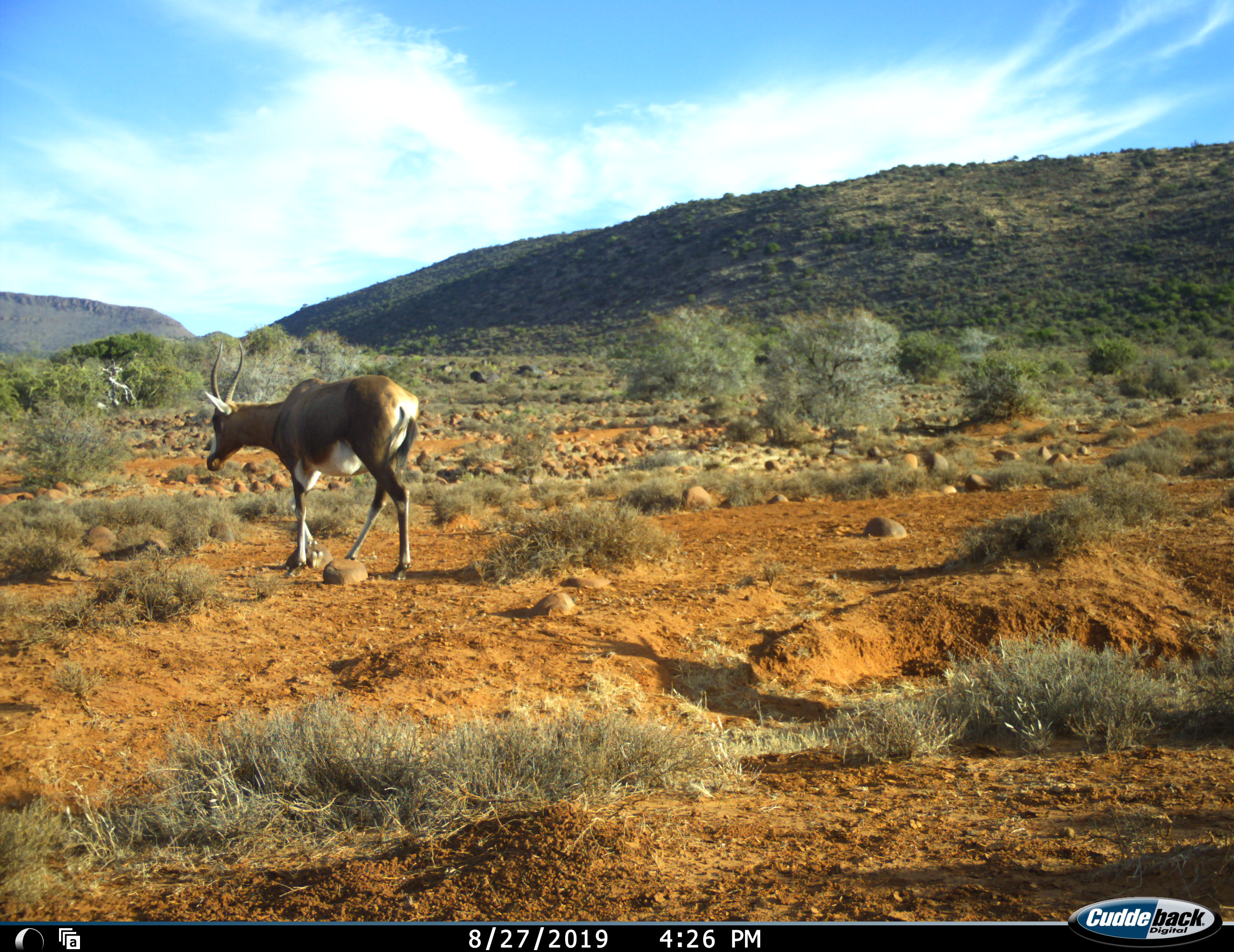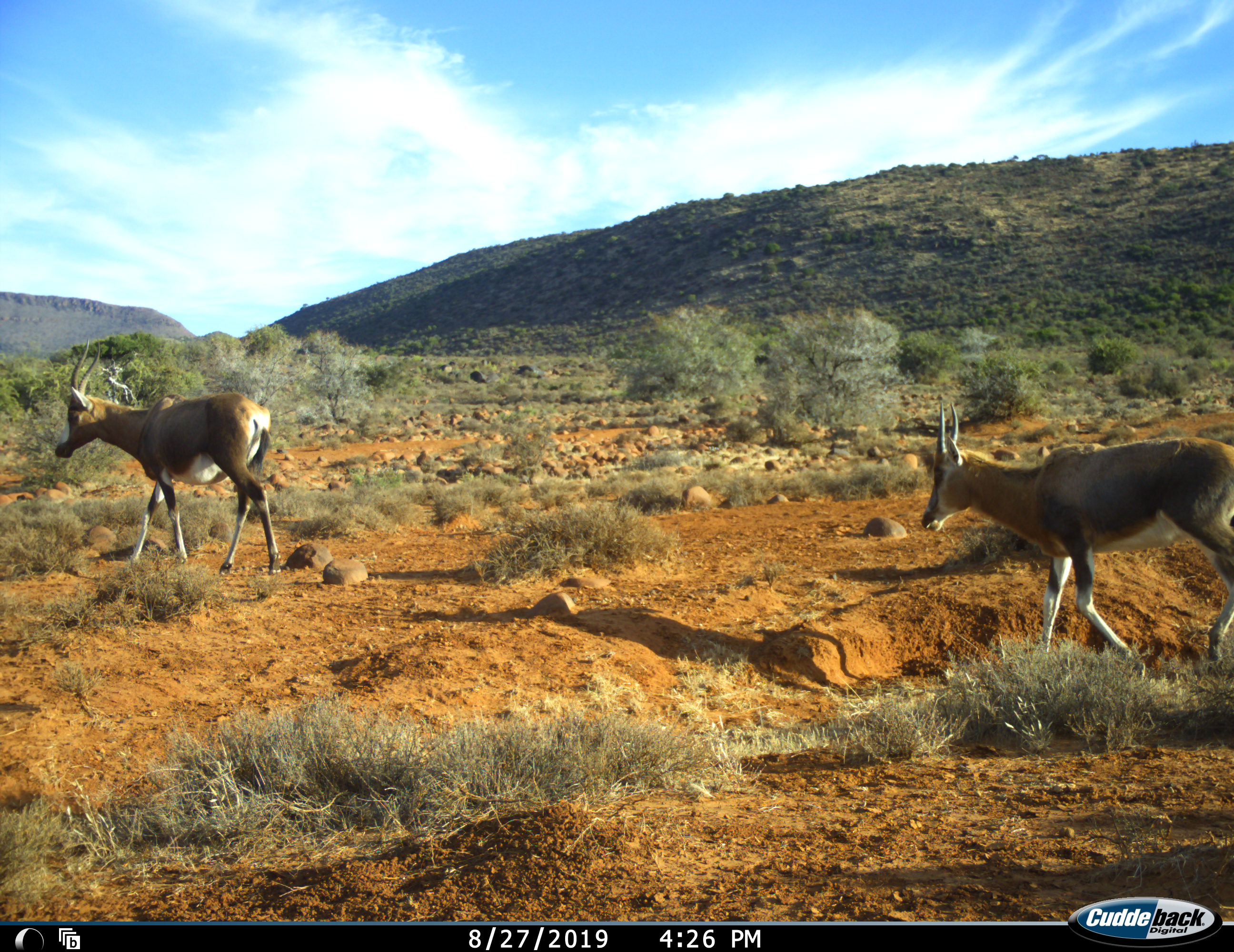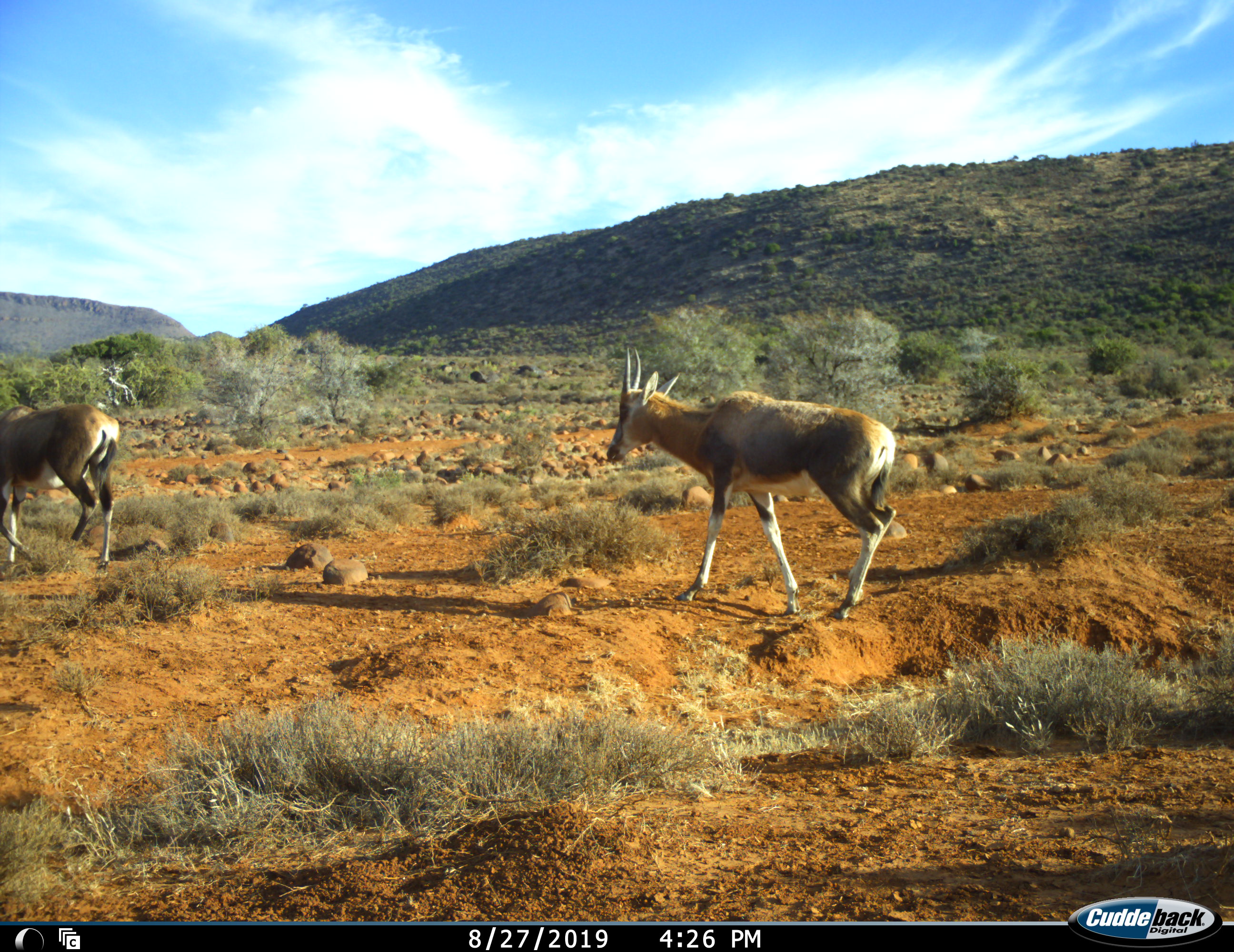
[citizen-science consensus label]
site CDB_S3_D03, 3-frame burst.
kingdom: Animalia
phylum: Chordata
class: Mammalia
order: Artiodactyla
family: Bovidae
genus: Damaliscus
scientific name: Damaliscus pygargus phillipsi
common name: blesbok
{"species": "blesbok (Damaliscus pygargus phillipsi)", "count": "2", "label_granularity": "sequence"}